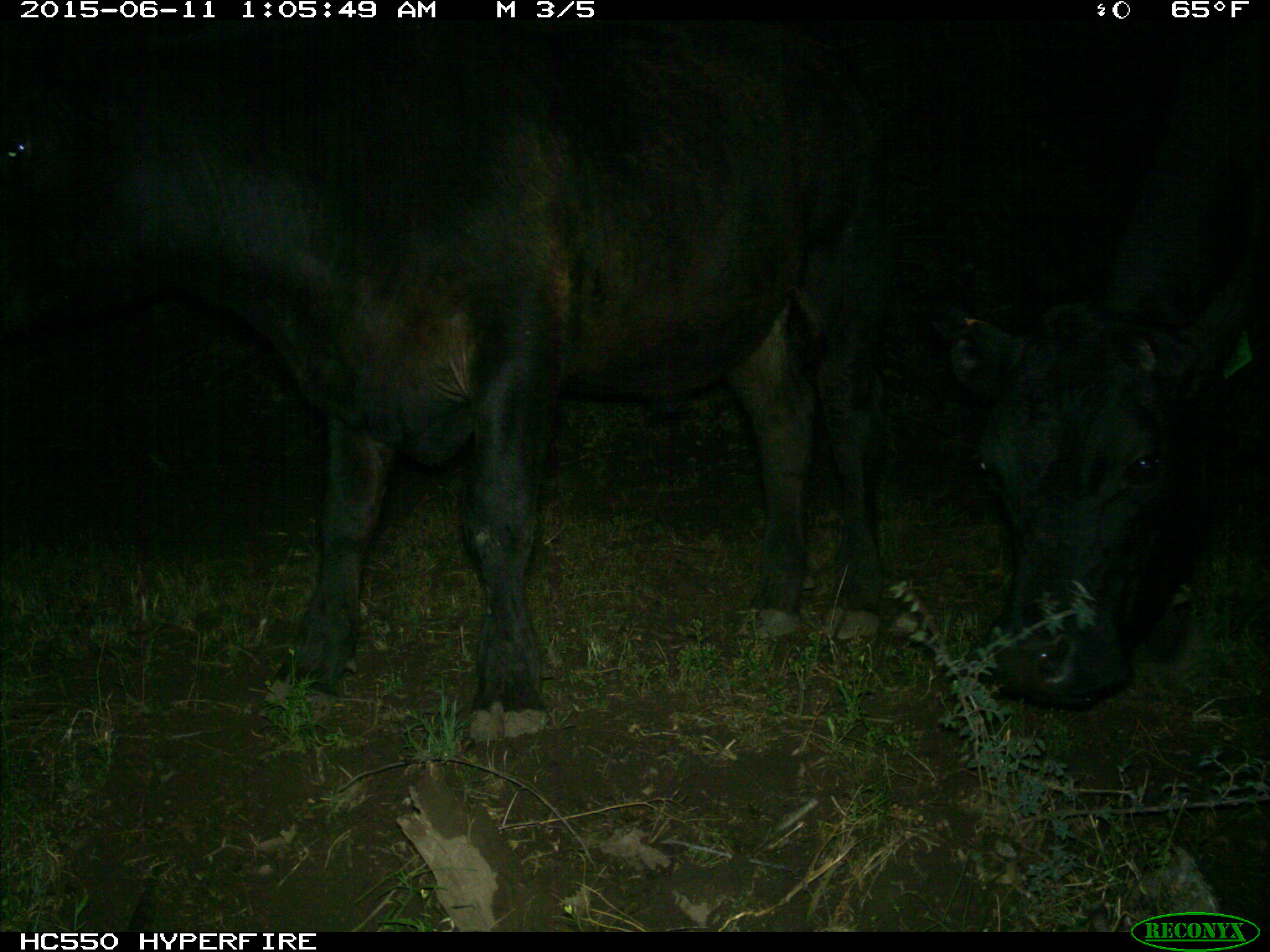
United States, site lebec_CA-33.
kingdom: Animalia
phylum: Chordata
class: Mammalia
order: Artiodactyla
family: Bovidae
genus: Bos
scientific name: Bos taurus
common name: domestic cow